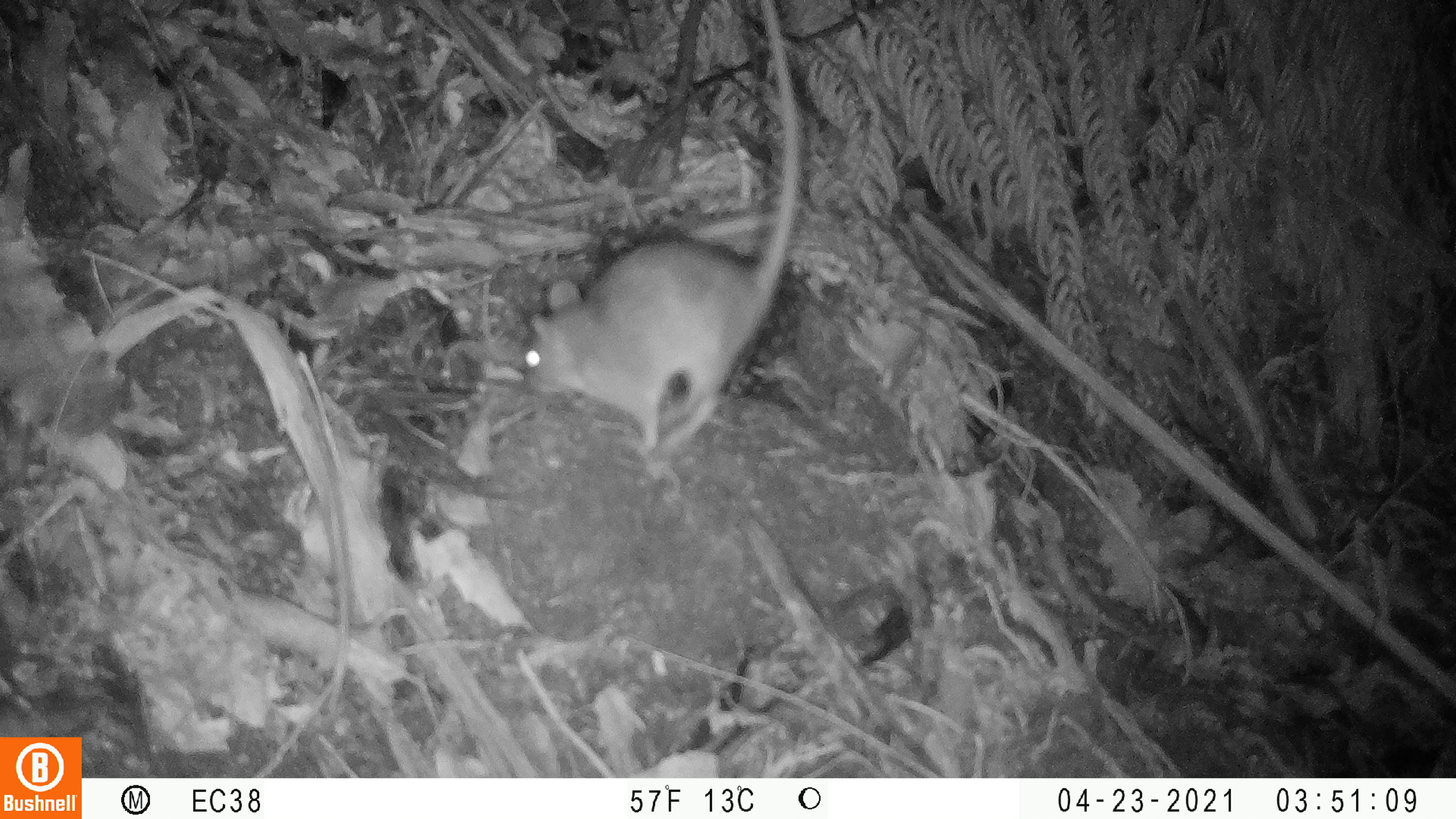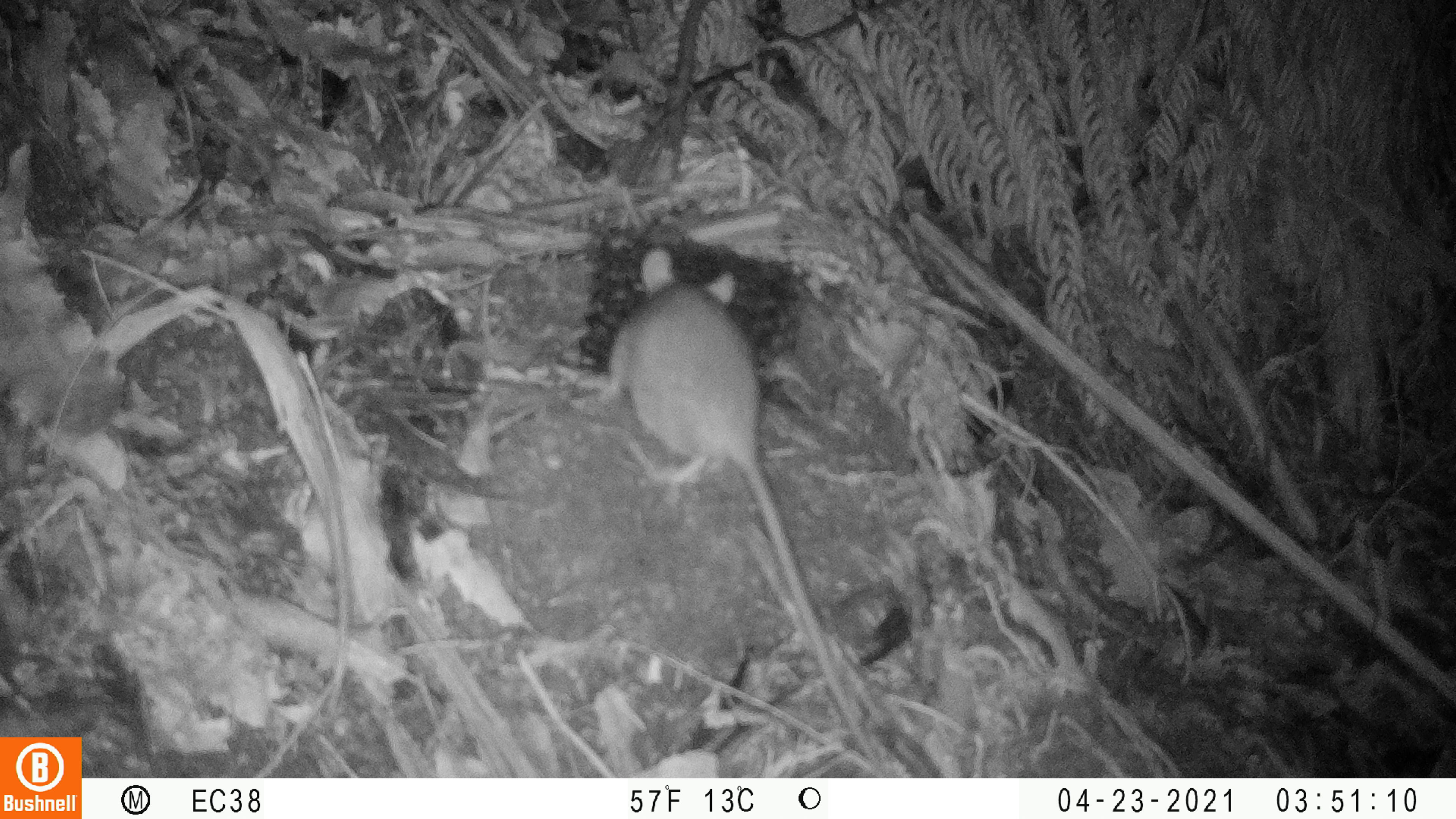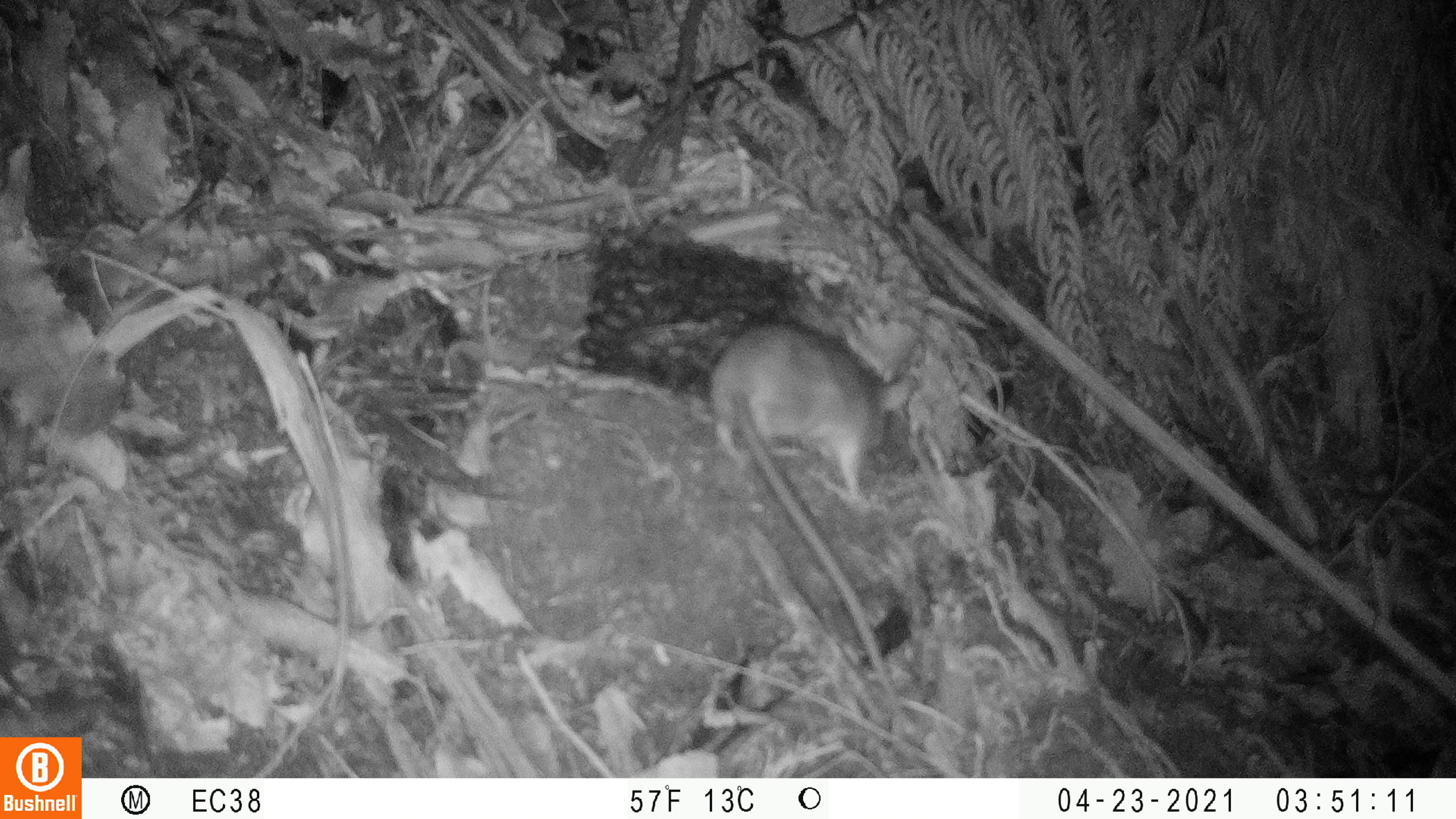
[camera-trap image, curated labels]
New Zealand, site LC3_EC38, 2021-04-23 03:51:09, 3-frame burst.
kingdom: Animalia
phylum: Chordata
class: Mammalia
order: Rodentia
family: Muridae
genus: Rattus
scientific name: Rattus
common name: rat